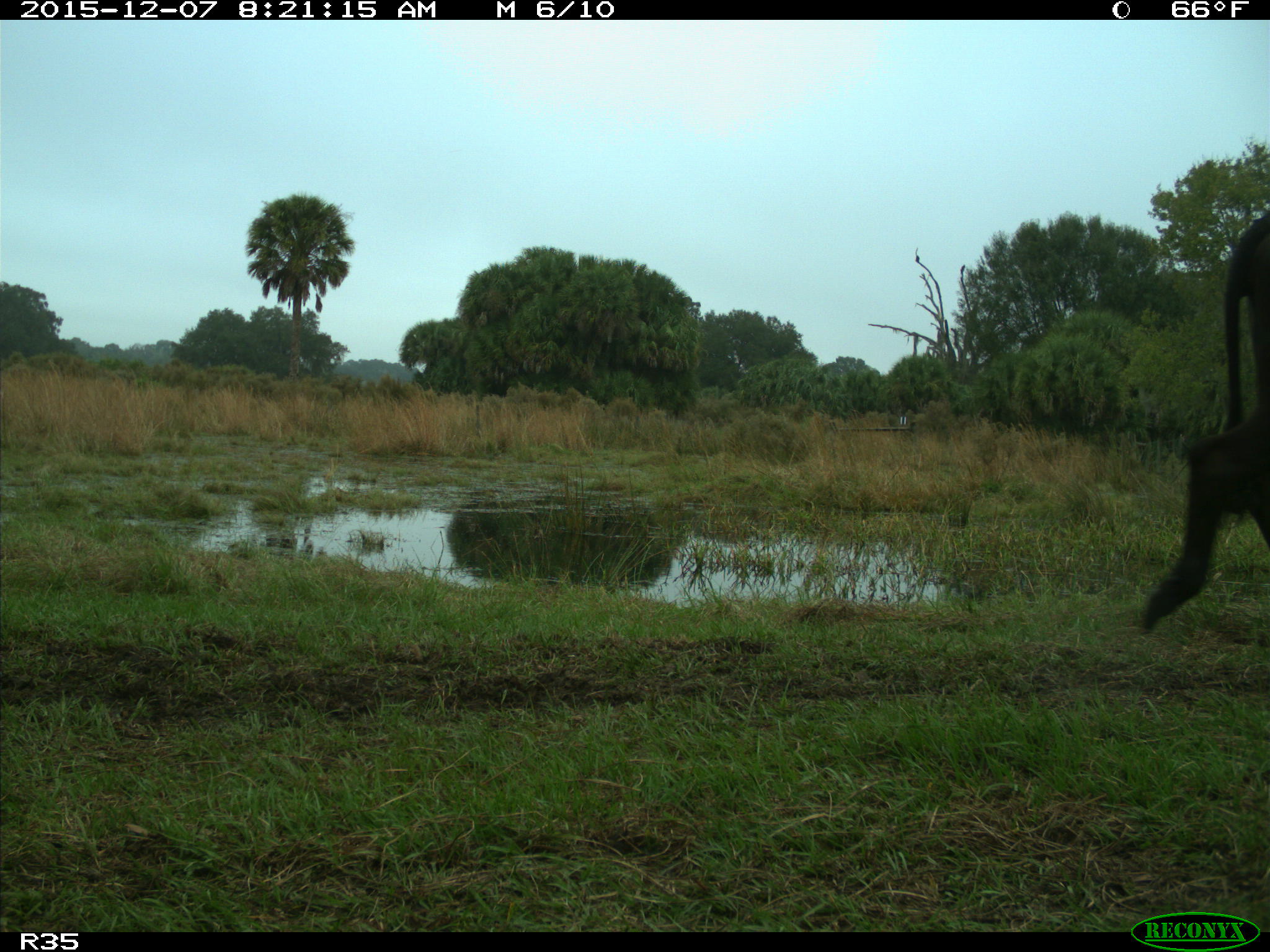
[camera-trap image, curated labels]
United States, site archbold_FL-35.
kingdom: Animalia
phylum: Chordata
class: Mammalia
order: Artiodactyla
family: Bovidae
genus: Bos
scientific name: Bos taurus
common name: domestic cow